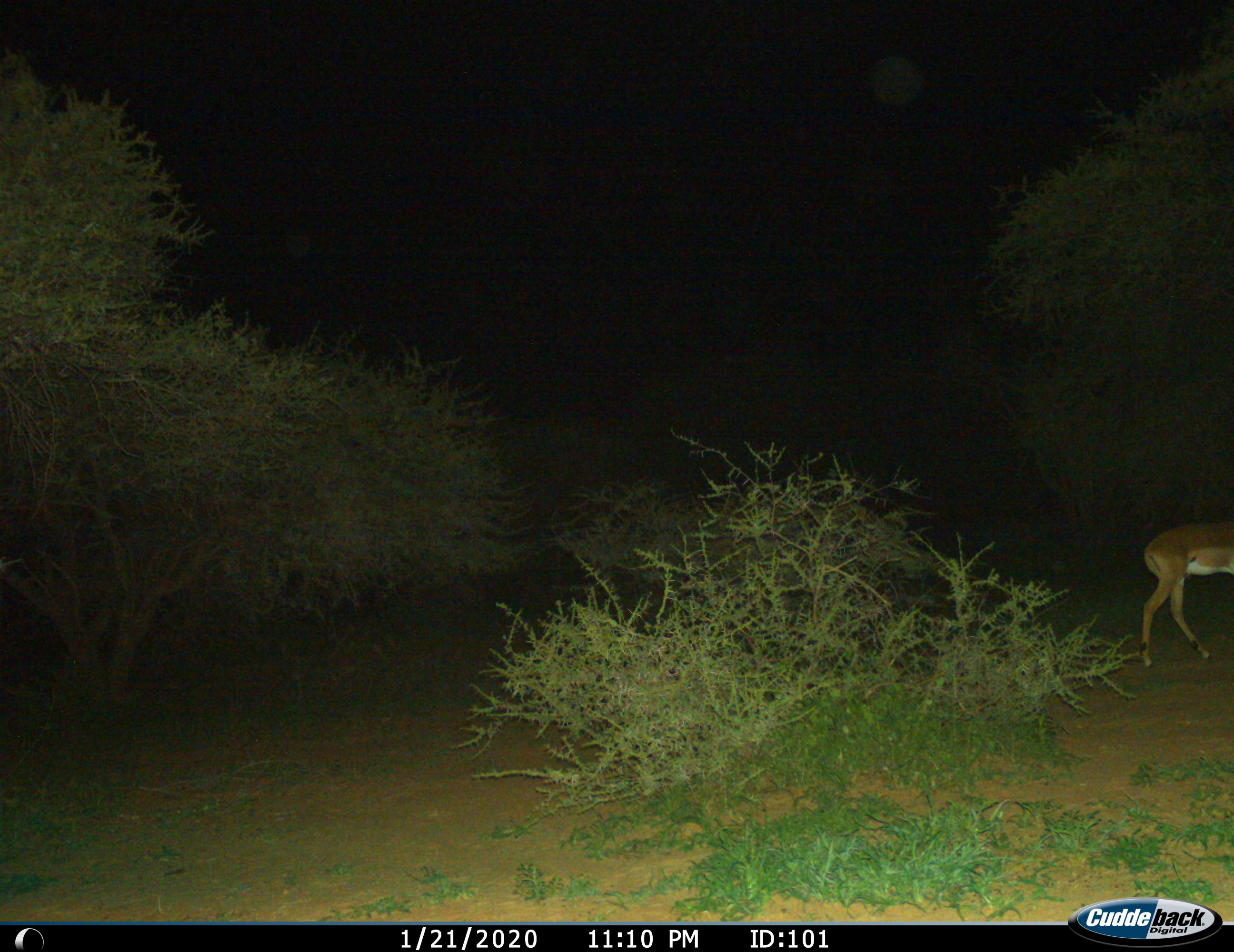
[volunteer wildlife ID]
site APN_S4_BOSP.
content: unidentified animal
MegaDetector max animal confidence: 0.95